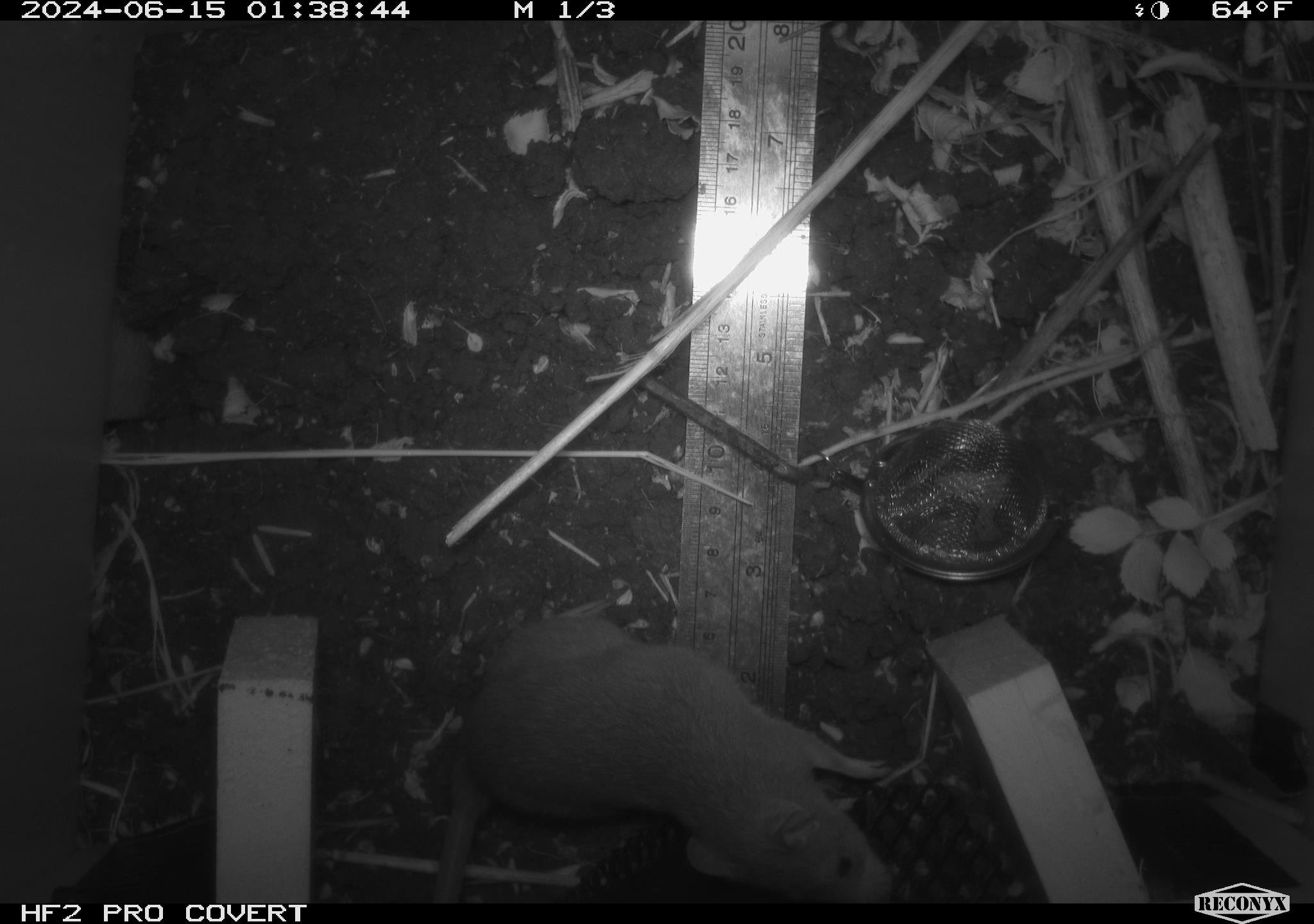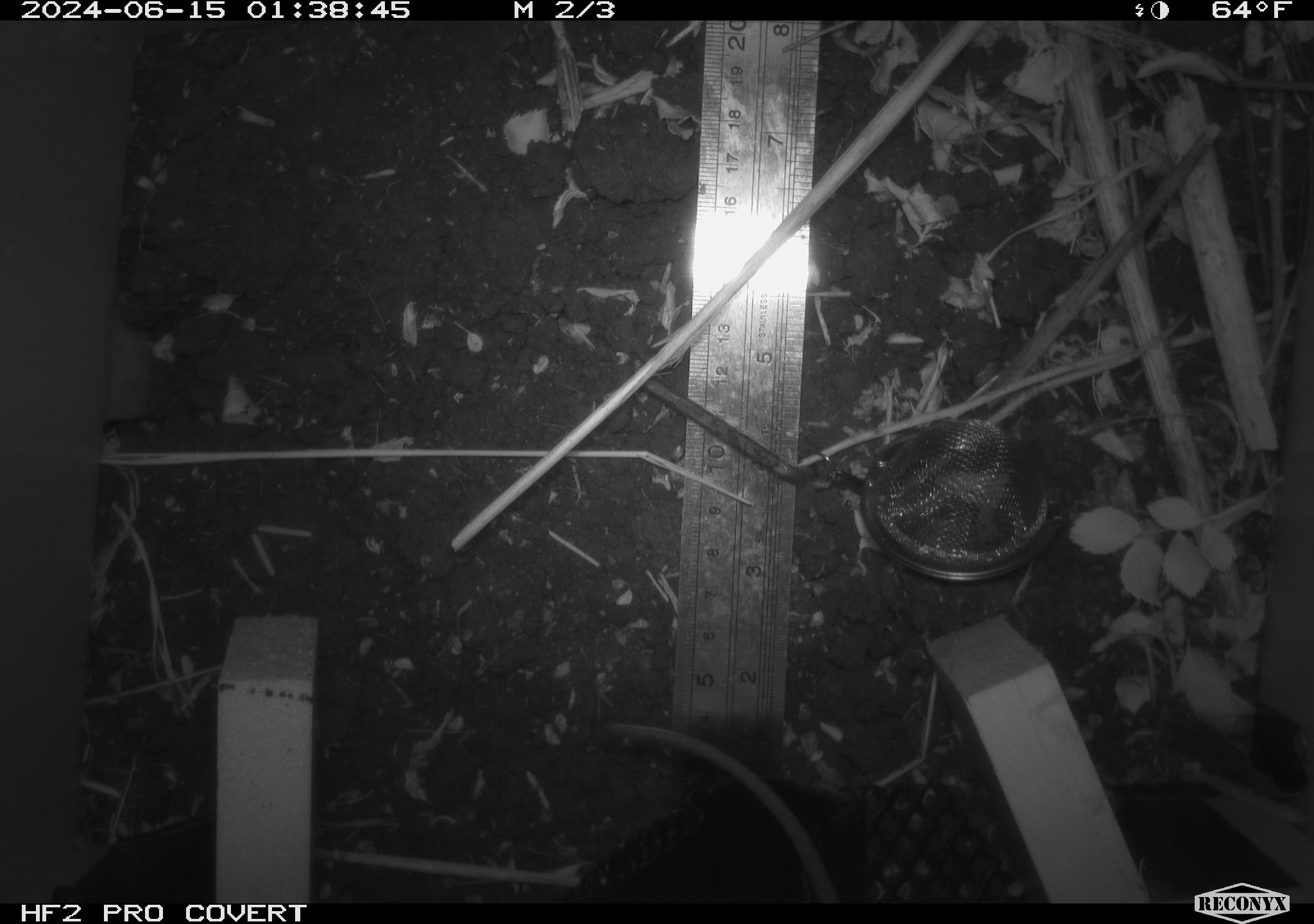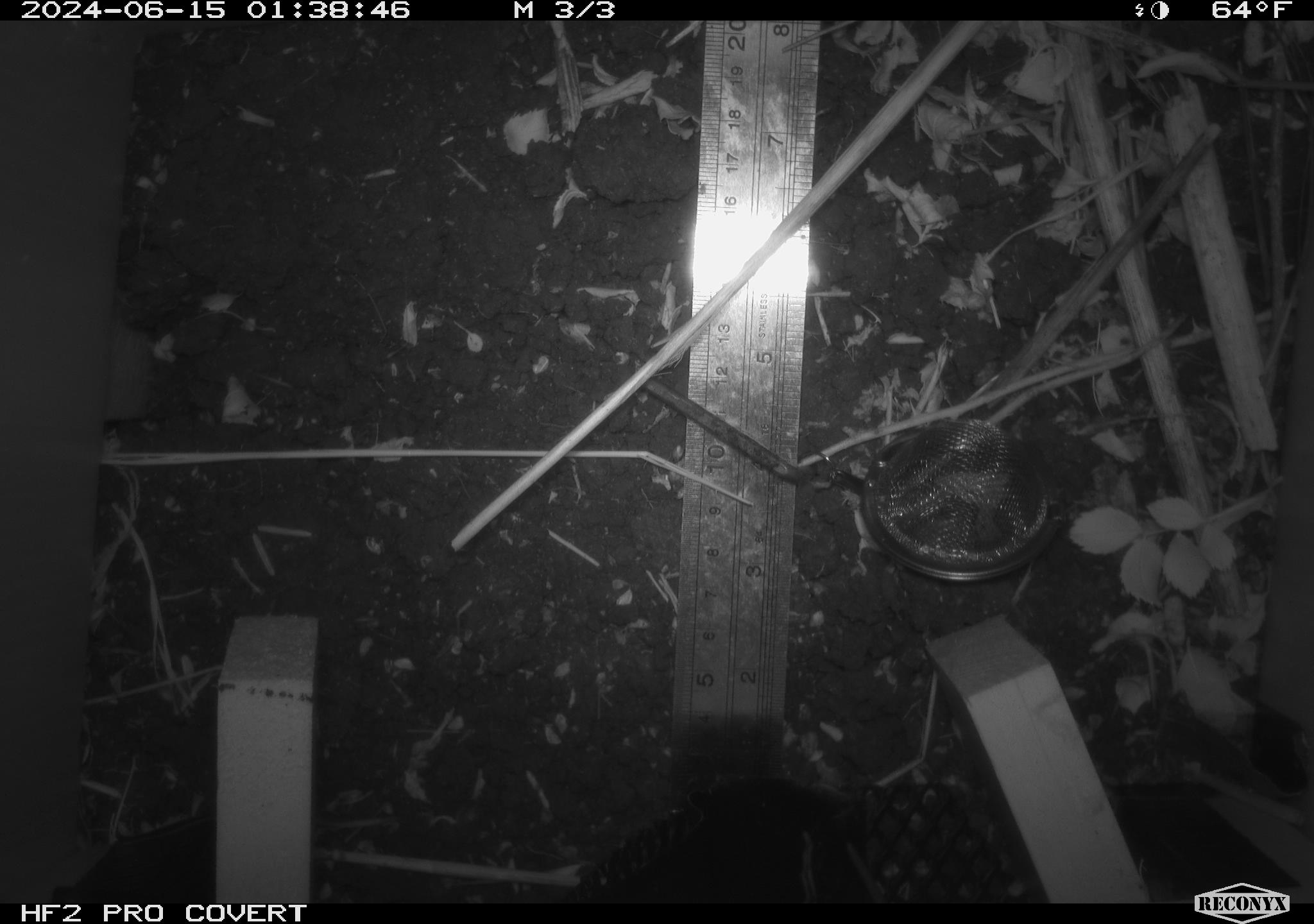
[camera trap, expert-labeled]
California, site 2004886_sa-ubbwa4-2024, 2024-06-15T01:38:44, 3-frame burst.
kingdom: Animalia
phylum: Chordata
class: Mammalia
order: Rodentia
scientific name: Rodentia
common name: woodrat or rat or mouse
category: woodrat or rat or mouse species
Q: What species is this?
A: Woodrat or rat or mouse species (woodrat or rat or mouse) (Rodentia).